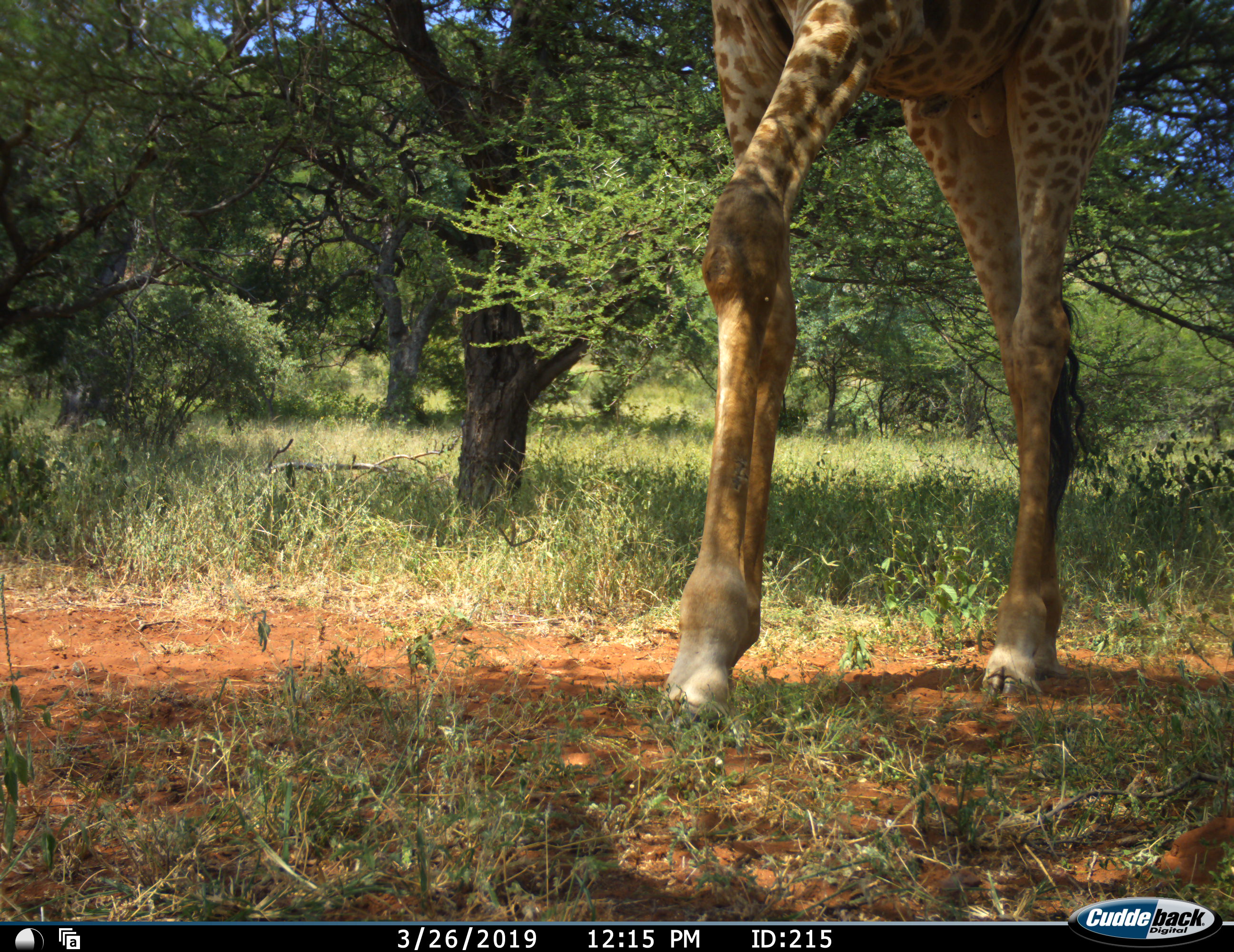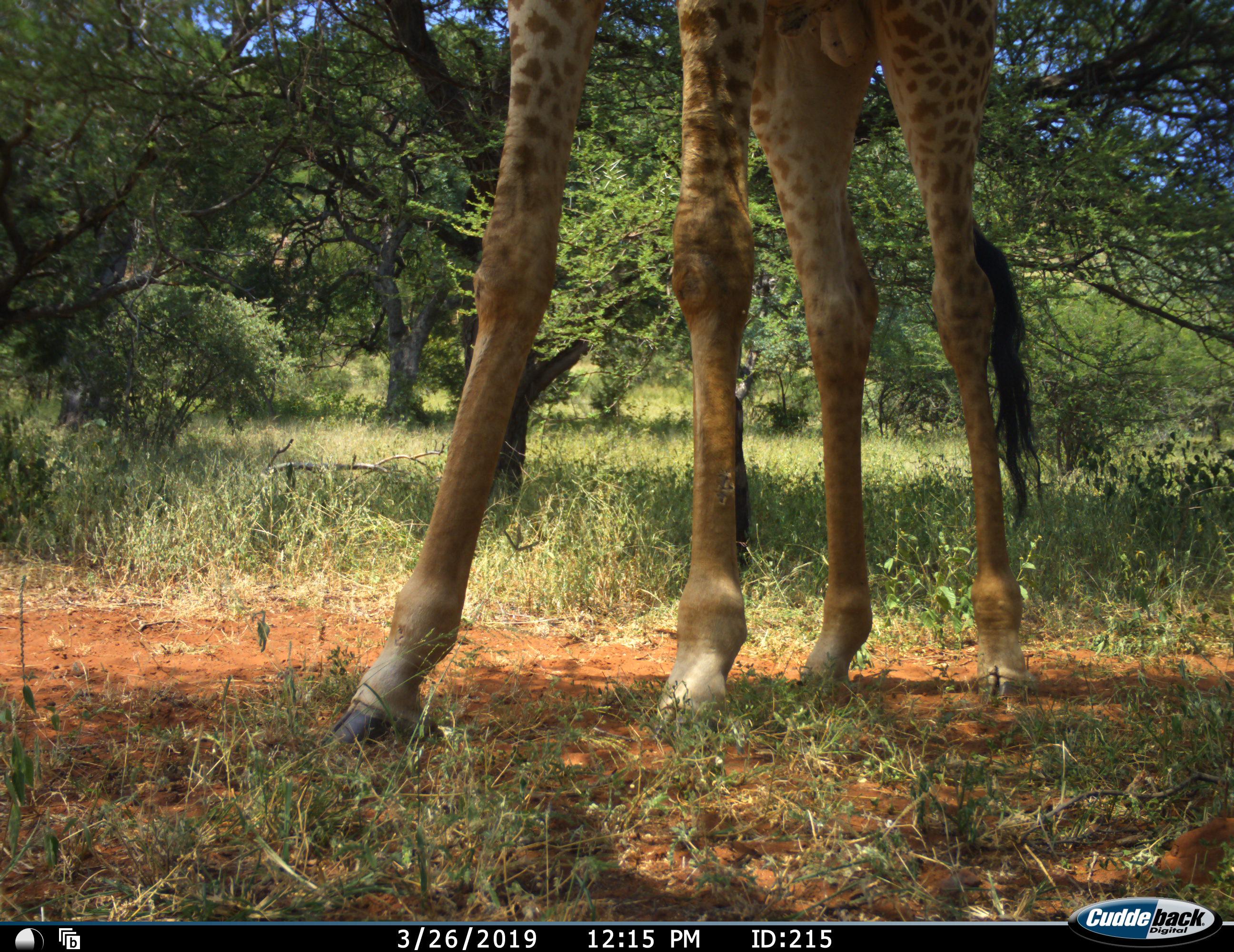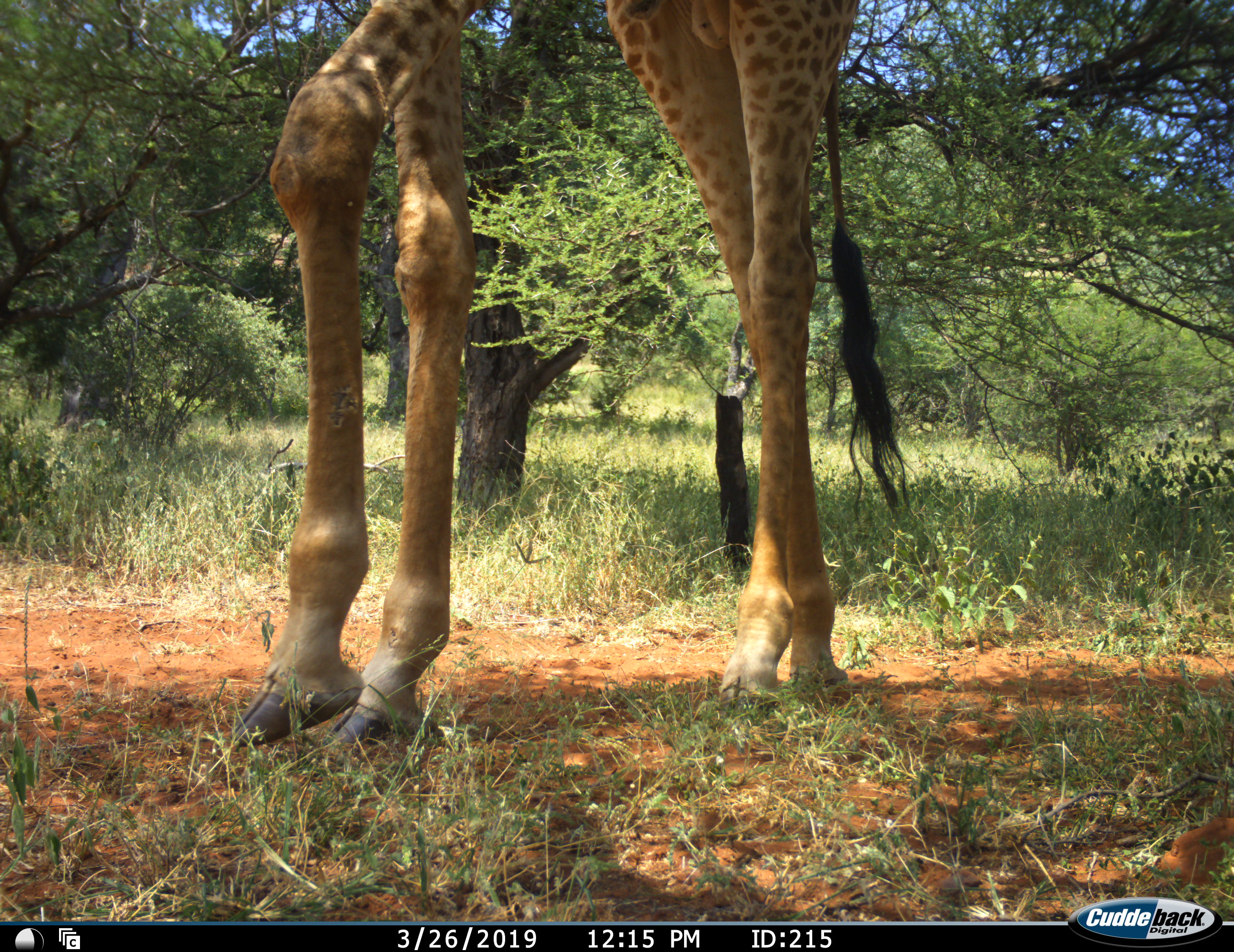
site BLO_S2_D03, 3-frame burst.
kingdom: Animalia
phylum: Chordata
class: Mammalia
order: Artiodactyla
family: Giraffidae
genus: Giraffa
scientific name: Giraffa camelopardalis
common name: giraffe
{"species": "giraffe (Giraffa camelopardalis)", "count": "1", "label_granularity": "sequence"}